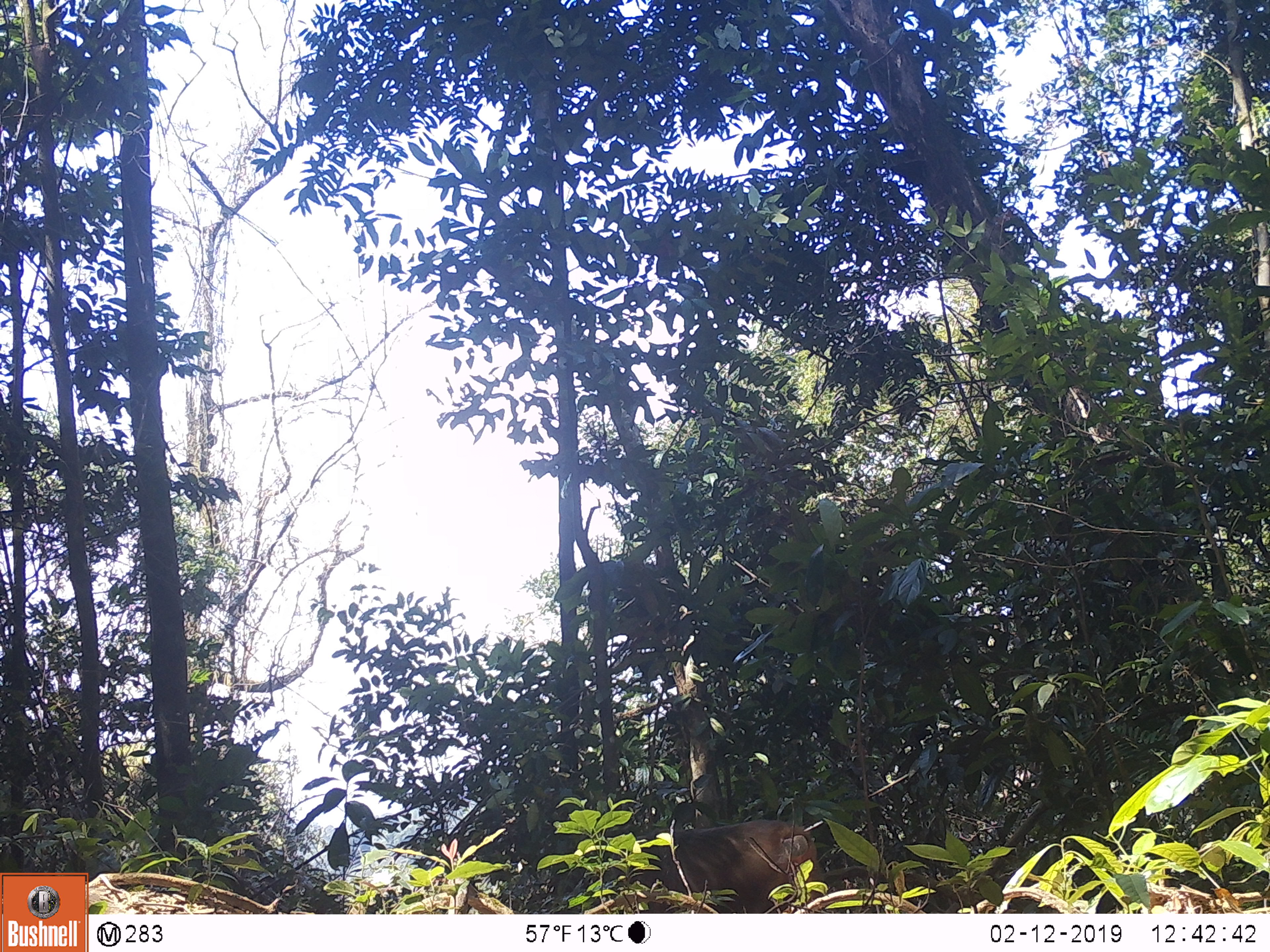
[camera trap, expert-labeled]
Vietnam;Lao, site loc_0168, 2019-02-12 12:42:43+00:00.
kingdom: Animalia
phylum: Chordata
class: Mammalia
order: Primates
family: Cercopithecidae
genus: Macaca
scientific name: Macaca arctoides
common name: stump-tailed macaque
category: stump tailed macaque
Stump tailed macaque (stump-tailed macaque) (Macaca arctoides). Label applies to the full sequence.